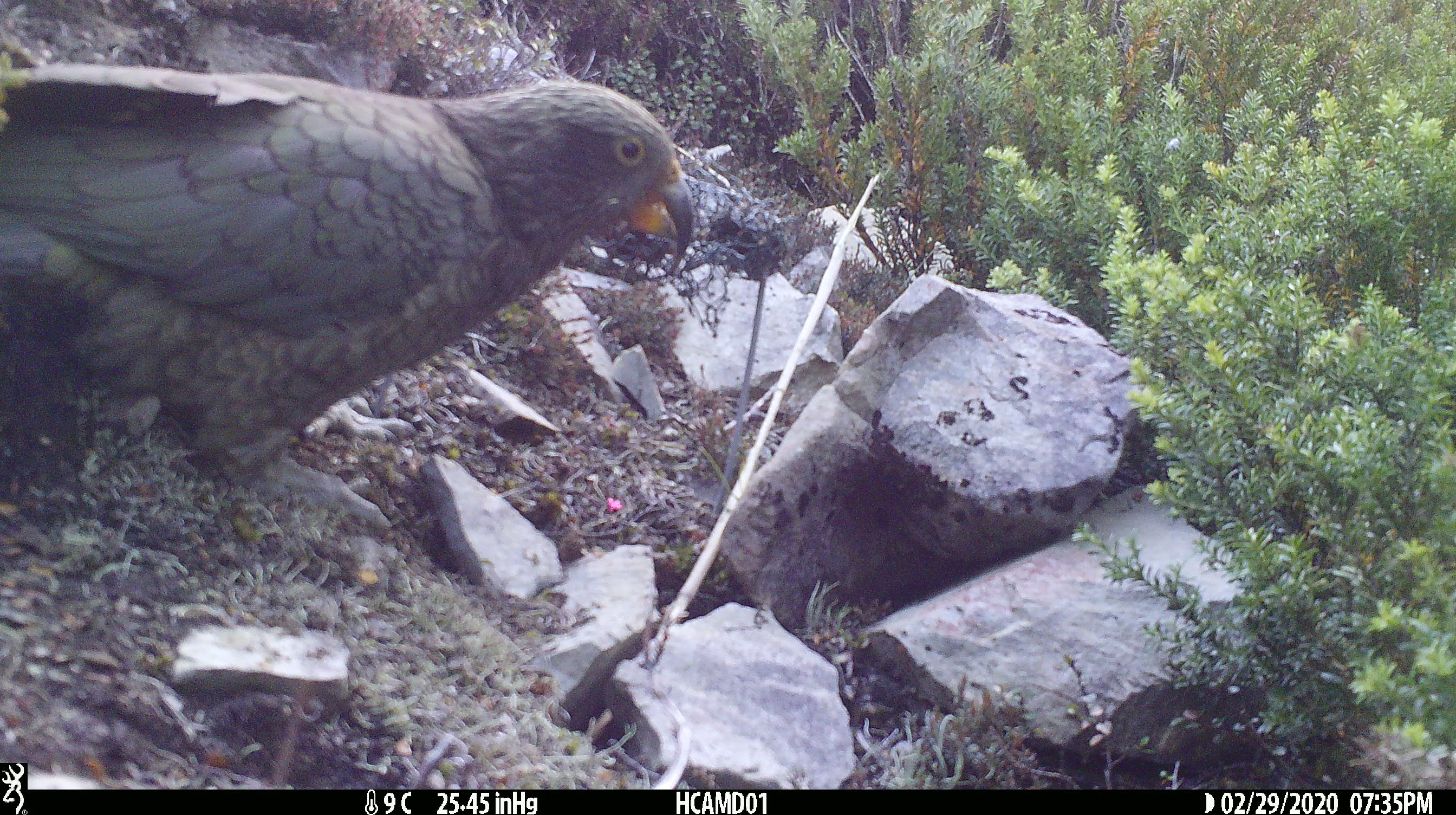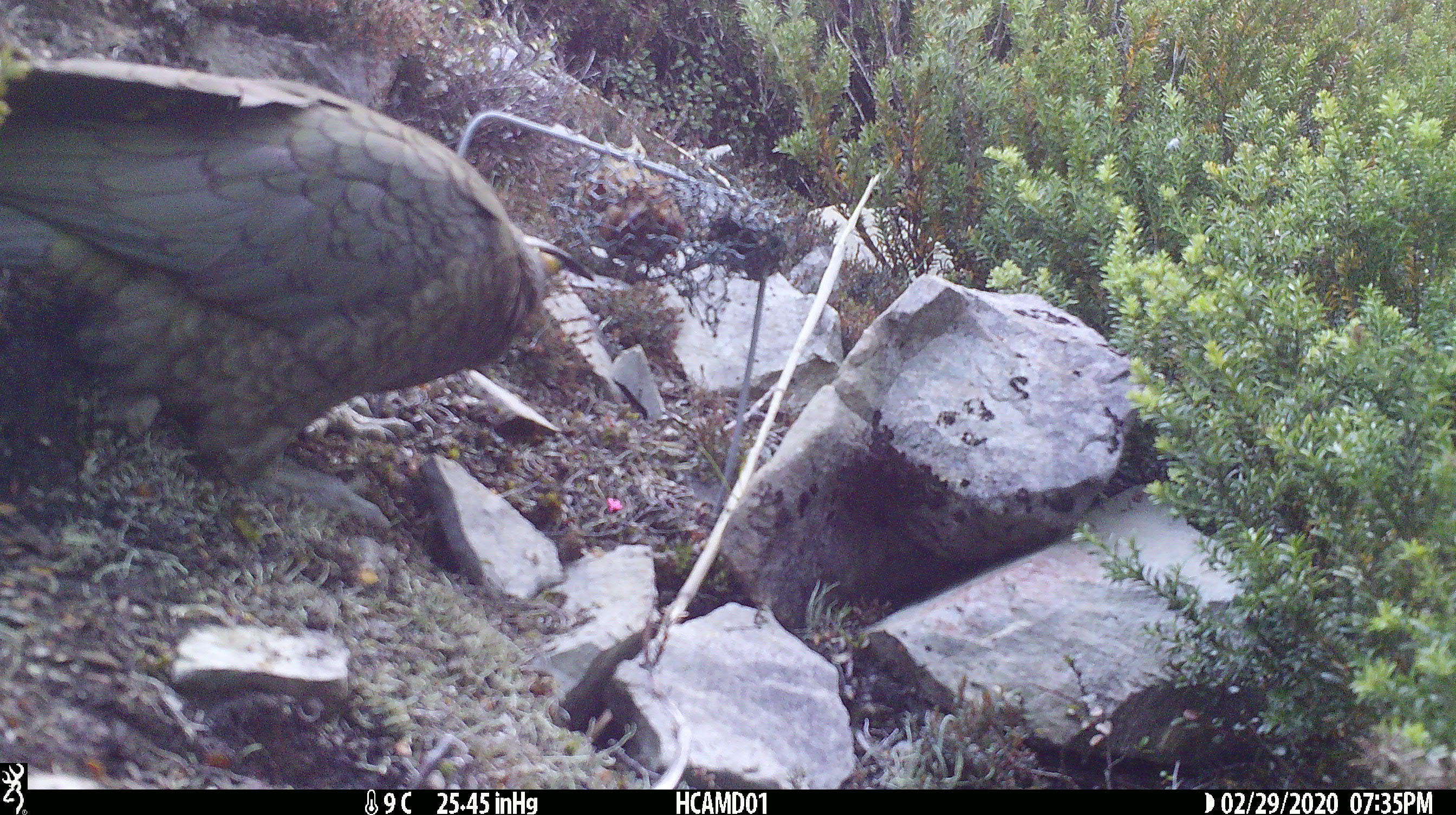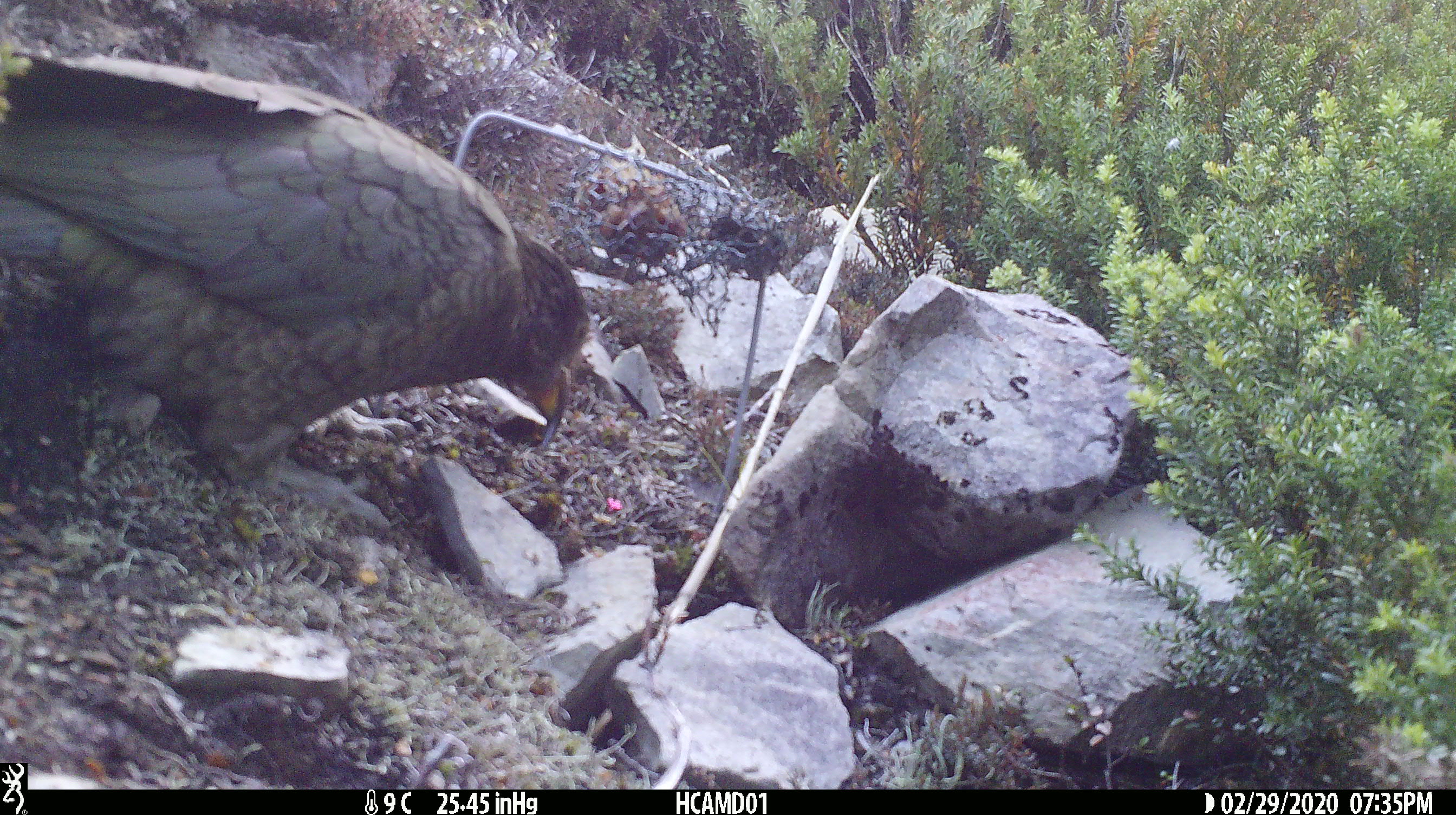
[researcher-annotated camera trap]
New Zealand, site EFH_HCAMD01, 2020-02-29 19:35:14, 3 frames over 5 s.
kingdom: Animalia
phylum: Chordata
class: Aves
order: Psittaciformes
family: Strigopidae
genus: Nestor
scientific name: Nestor notabilis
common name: kea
Kea (Nestor notabilis).